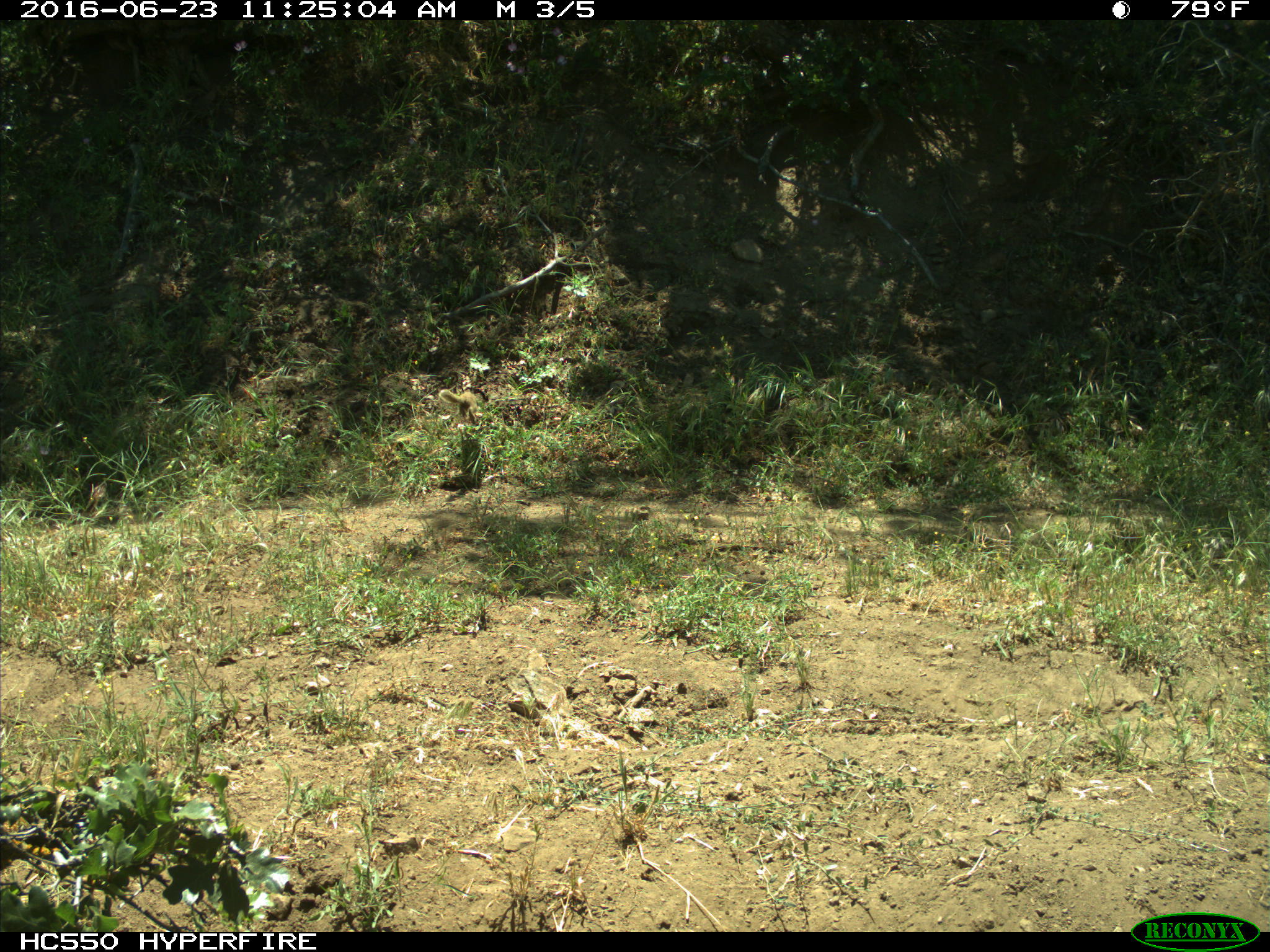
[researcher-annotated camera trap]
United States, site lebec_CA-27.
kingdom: Animalia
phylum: Chordata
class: Mammalia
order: Rodentia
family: Sciuridae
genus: Otospermophilus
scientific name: Otospermophilus beecheyi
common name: california ground squirrel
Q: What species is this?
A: Otospermophilus beecheyi (california ground squirrel).